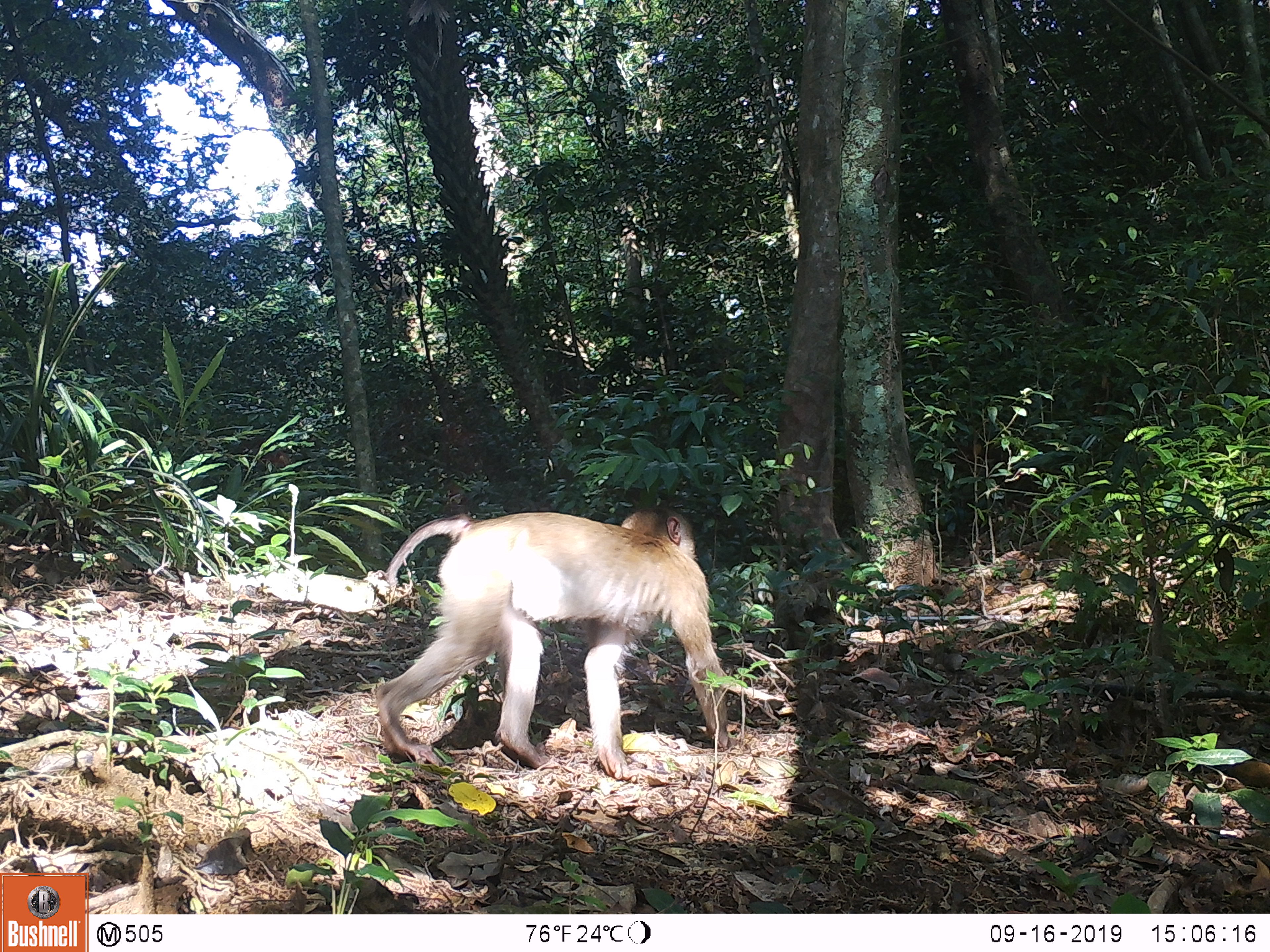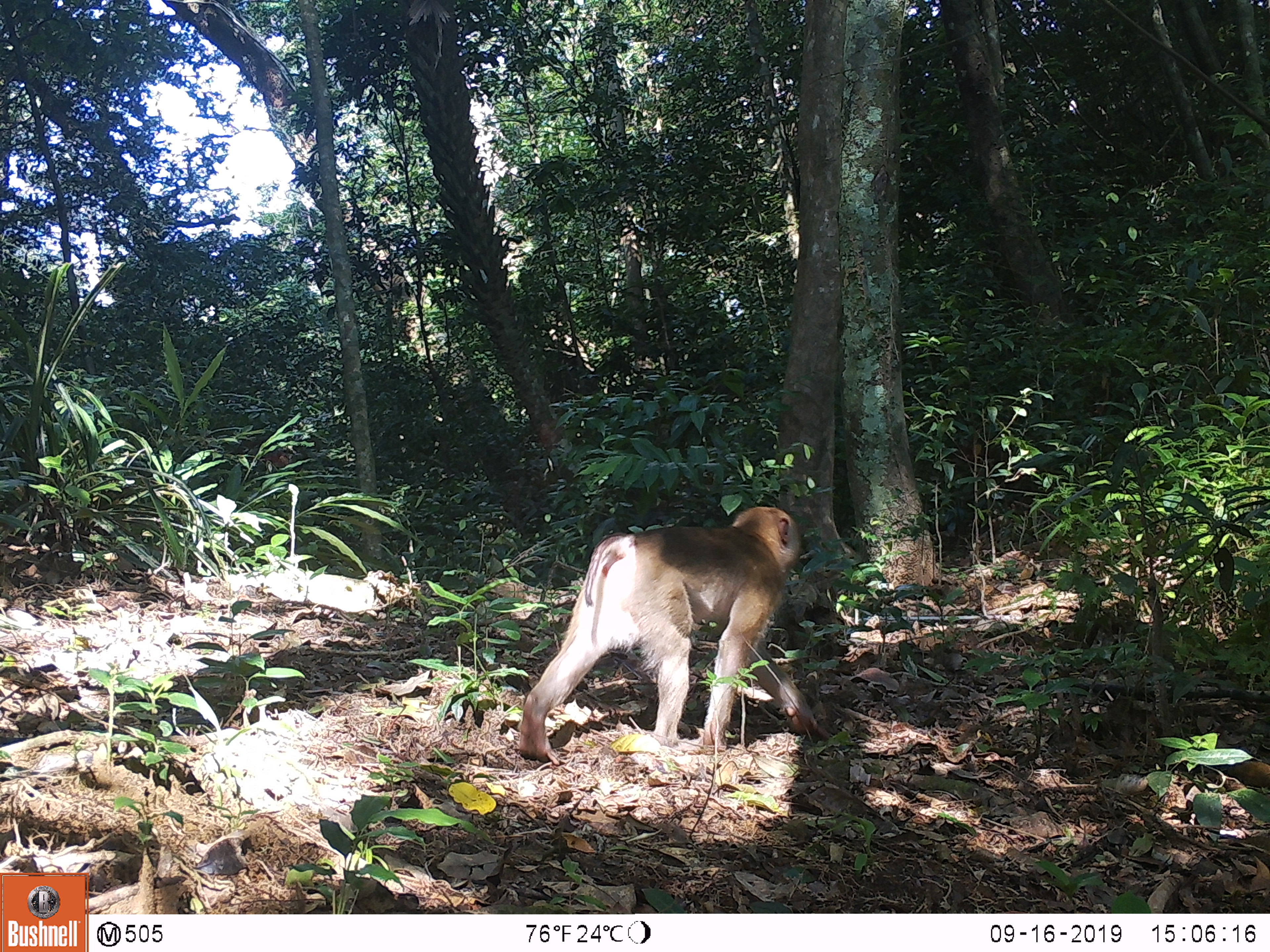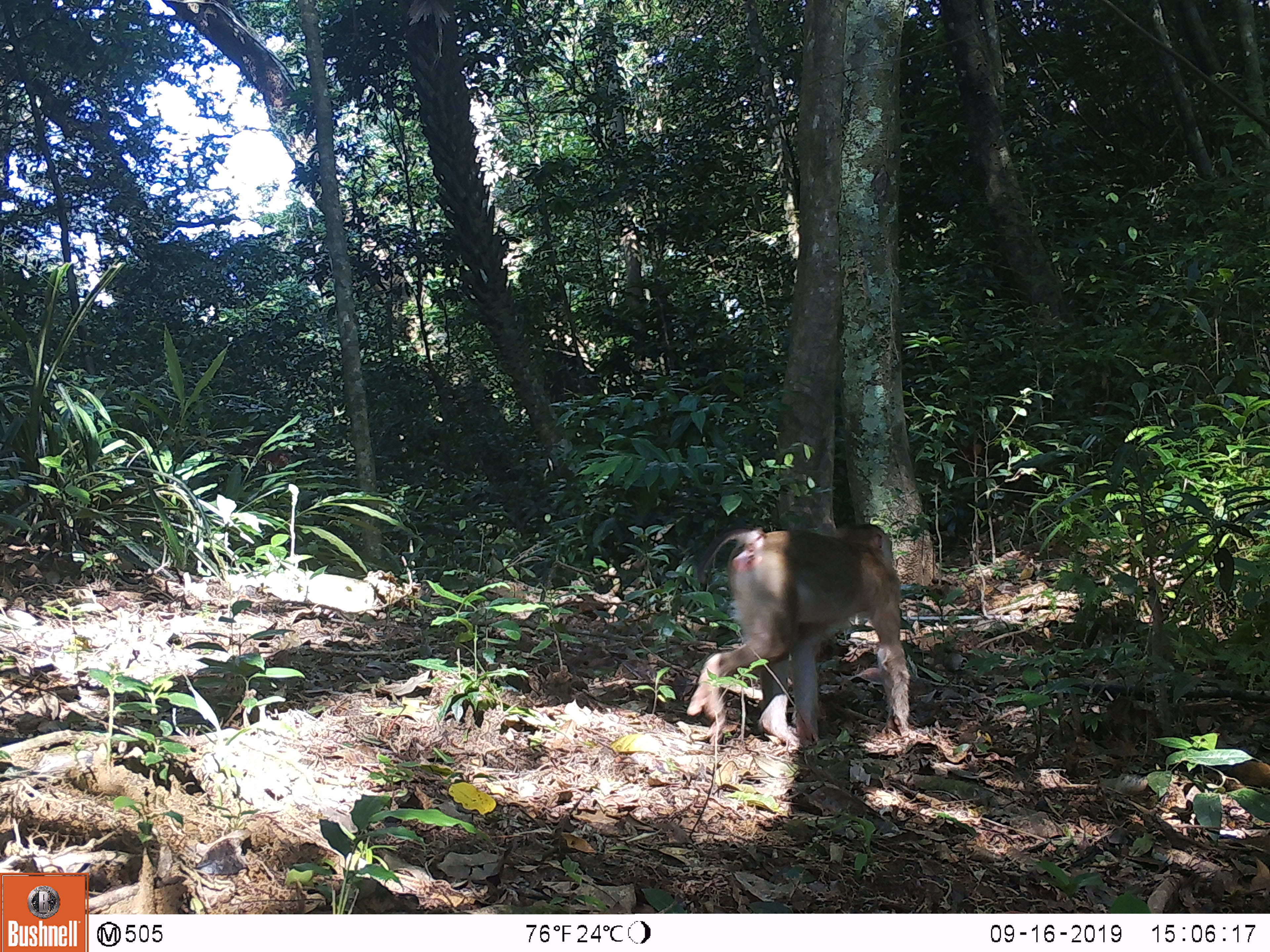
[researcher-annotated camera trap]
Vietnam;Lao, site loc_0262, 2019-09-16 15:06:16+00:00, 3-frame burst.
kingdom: Animalia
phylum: Chordata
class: Mammalia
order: Primates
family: Cercopithecidae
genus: Macaca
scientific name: Macaca nemestrina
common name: pig-tailed macaque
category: pig tailed macaque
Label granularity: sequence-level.